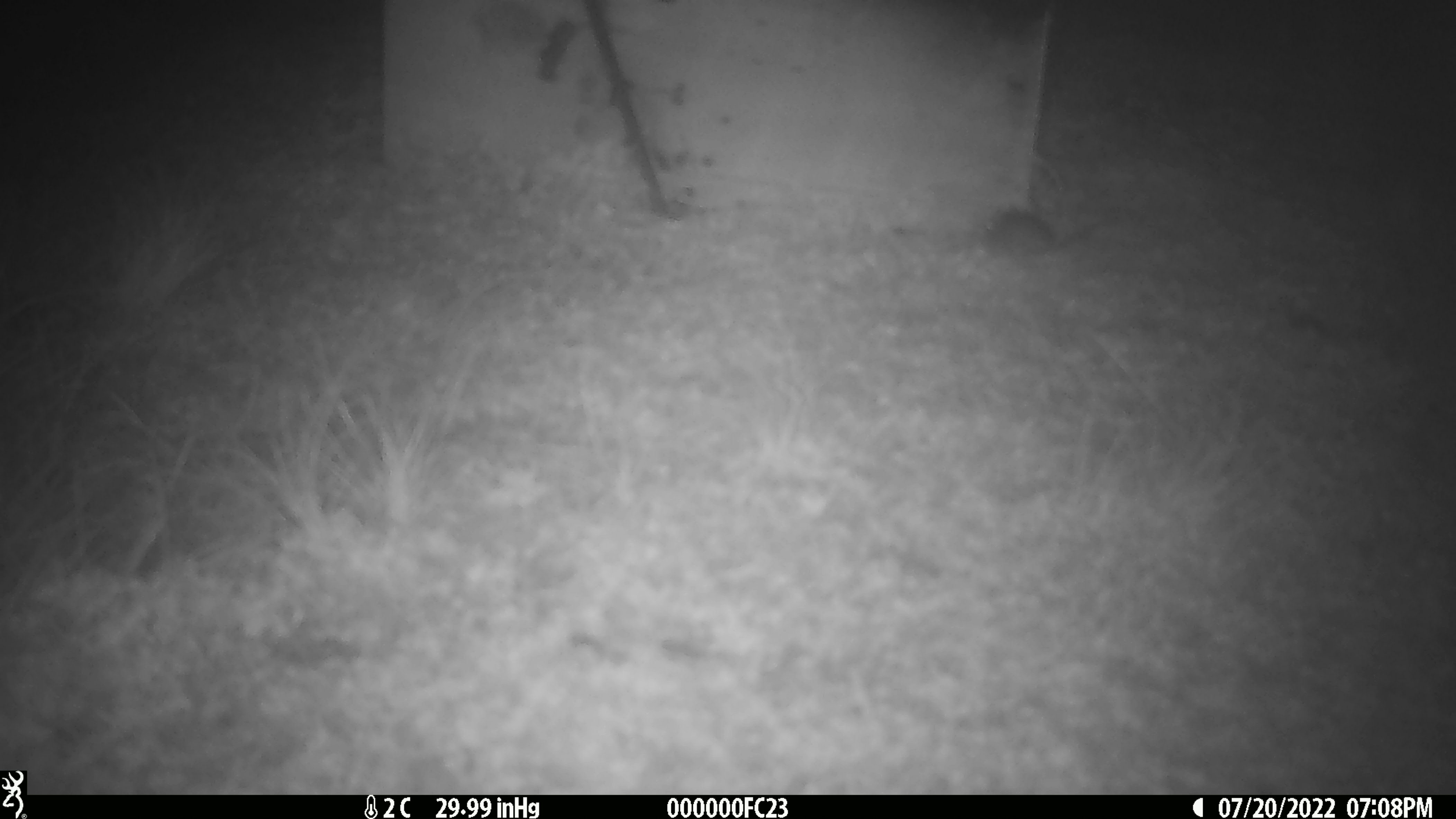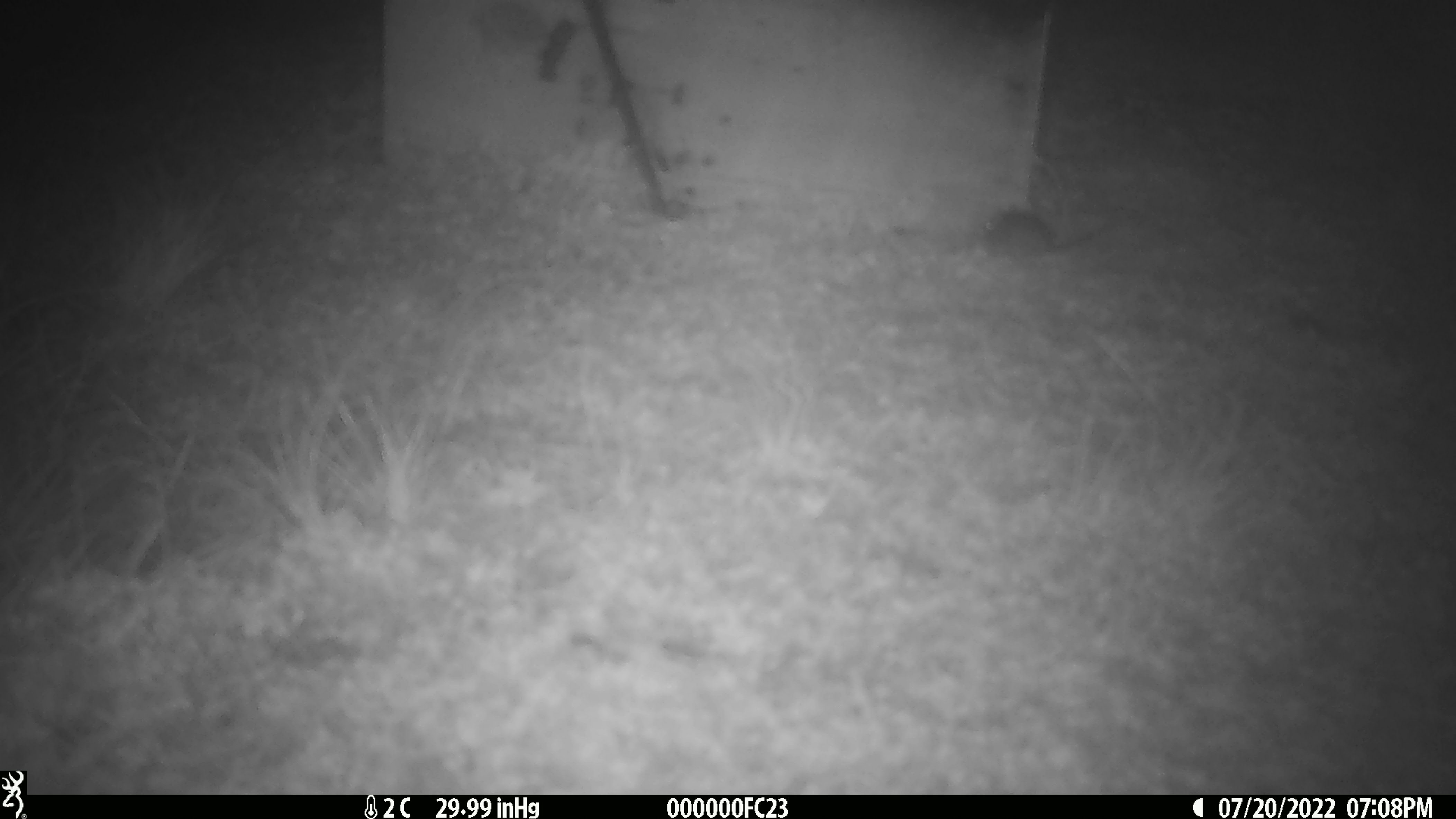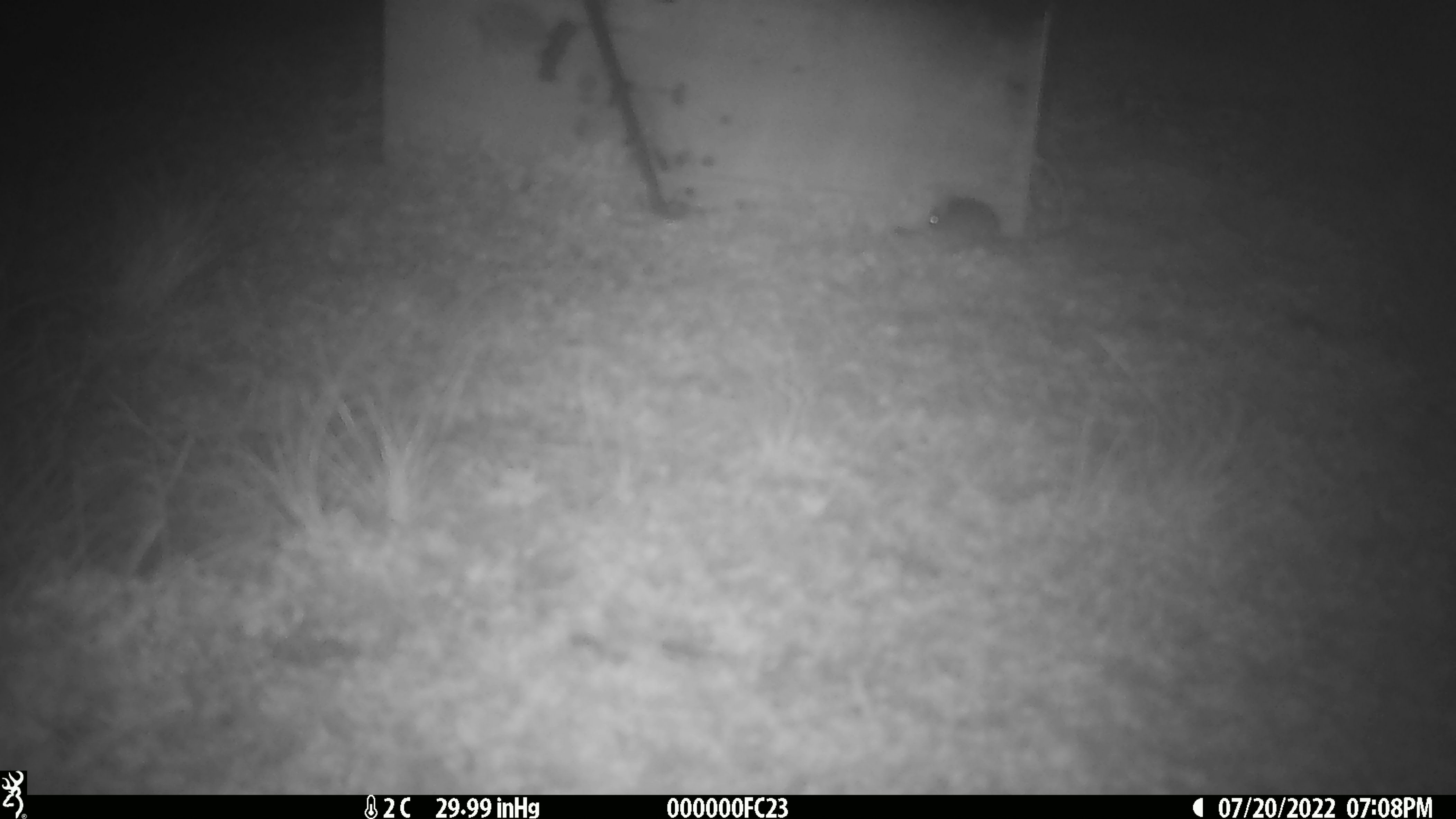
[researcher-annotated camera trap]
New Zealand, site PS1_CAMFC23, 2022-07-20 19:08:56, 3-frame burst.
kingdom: Animalia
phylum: Chordata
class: Mammalia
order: Rodentia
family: Muridae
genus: Mus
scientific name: Mus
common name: mouse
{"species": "mouse (Mus)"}